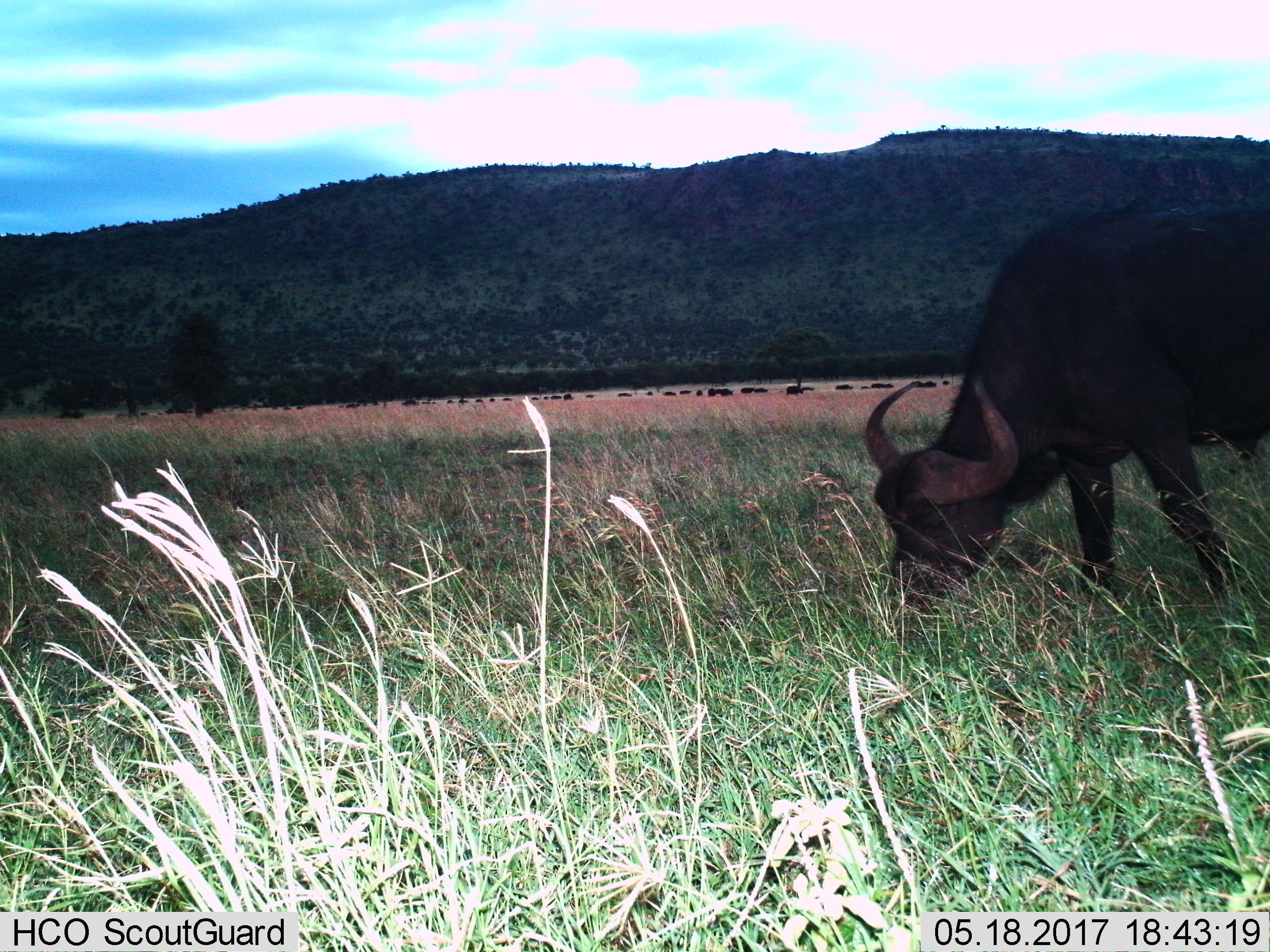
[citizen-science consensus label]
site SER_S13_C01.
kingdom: Animalia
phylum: Chordata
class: Mammalia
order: Artiodactyla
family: Bovidae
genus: Syncerus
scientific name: Syncerus caffer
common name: african buffalo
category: buffalo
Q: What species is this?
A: Buffalo (african buffalo) (Syncerus caffer).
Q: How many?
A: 1.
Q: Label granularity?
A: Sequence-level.